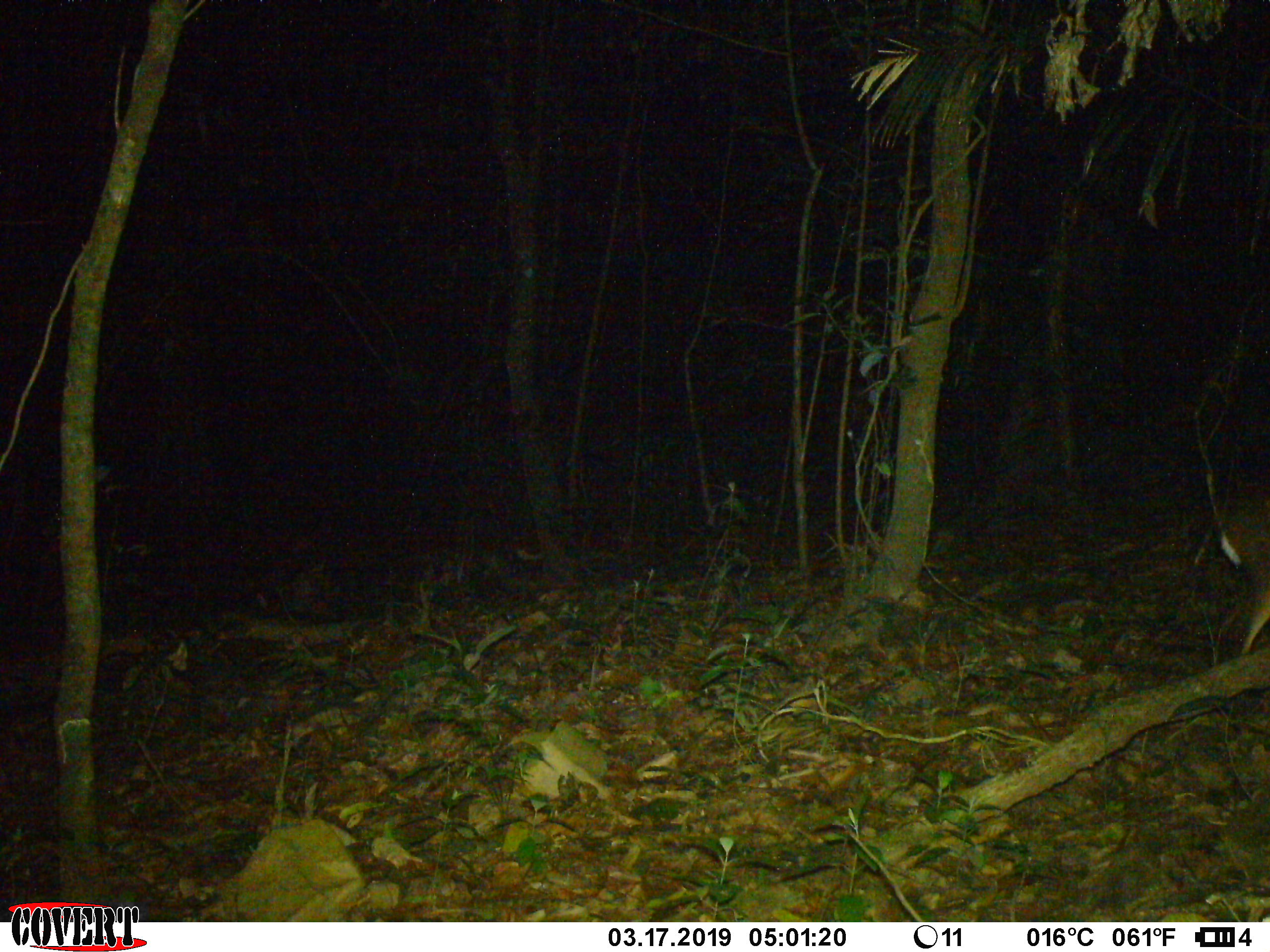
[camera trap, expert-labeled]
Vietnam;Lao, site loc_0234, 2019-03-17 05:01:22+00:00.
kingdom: Animalia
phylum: Chordata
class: Mammalia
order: Artiodactyla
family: Cervidae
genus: Muntiacus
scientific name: Muntiacus vuquangensis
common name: large-antlered muntjac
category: large antlered muntjac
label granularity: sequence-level